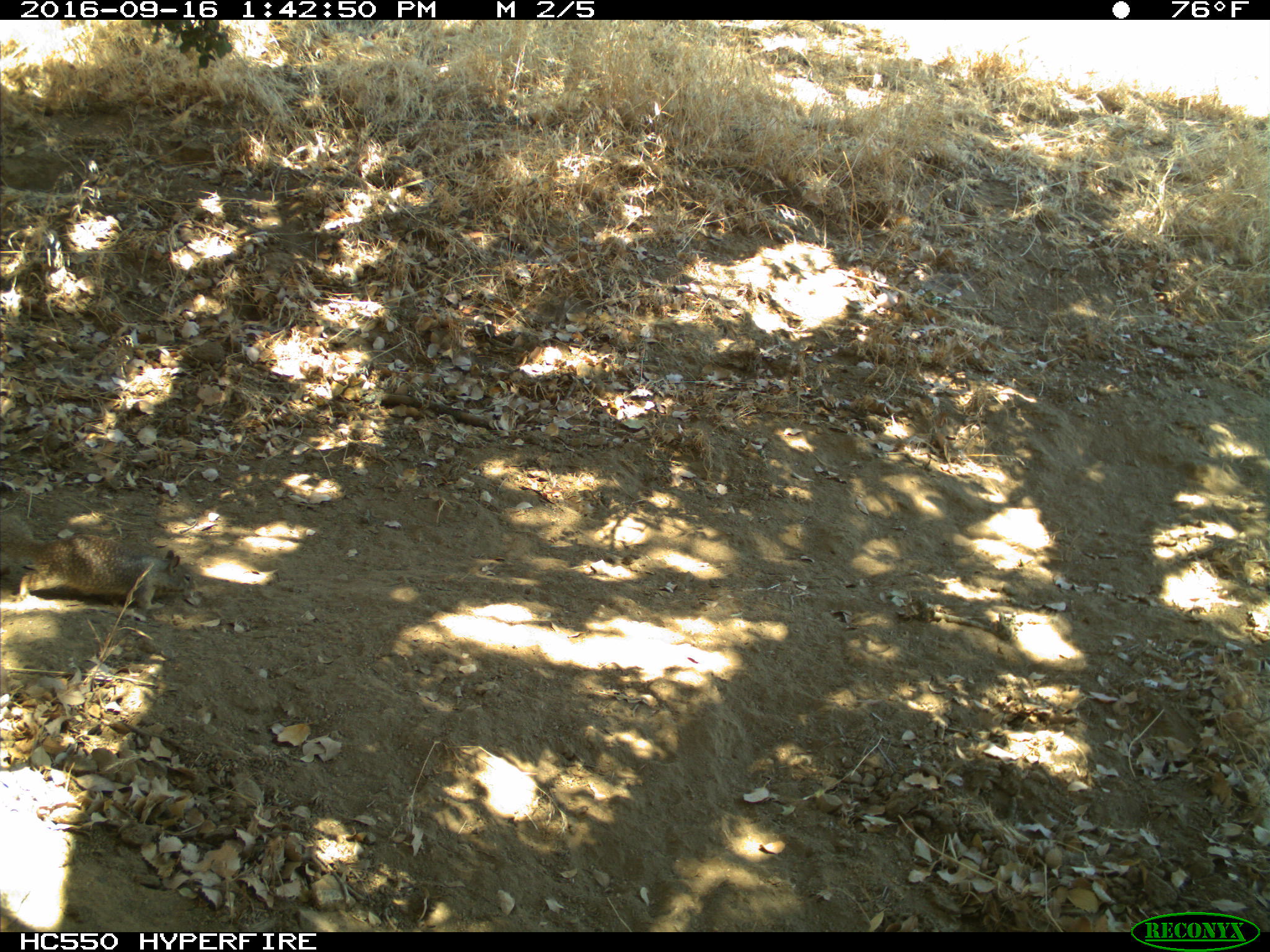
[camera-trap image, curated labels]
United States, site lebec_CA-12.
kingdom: Animalia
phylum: Chordata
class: Mammalia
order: Rodentia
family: Sciuridae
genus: Otospermophilus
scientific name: Otospermophilus beecheyi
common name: california ground squirrel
Otospermophilus beecheyi (california ground squirrel).